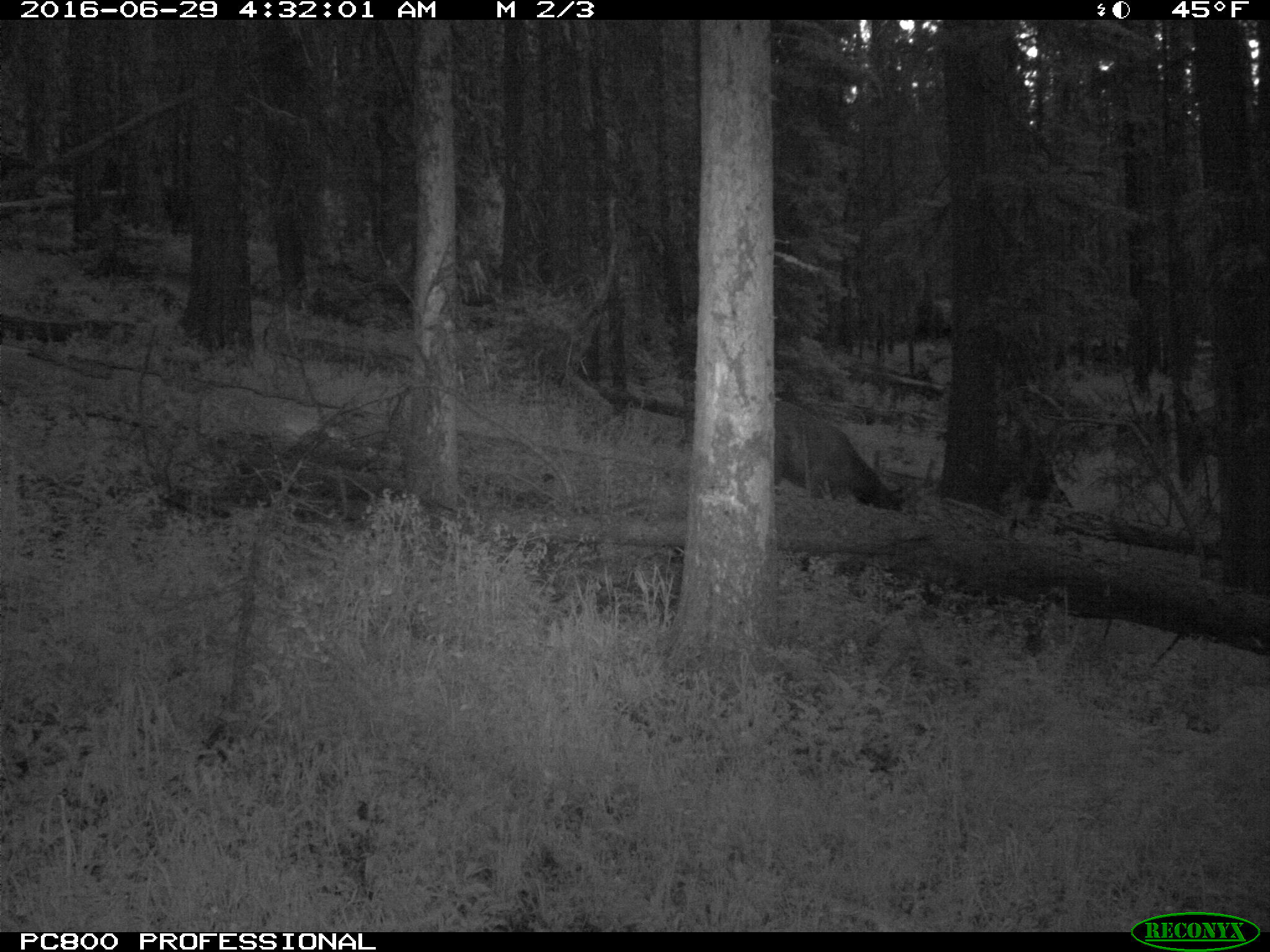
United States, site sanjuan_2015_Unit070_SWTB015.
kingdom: Animalia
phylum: Chordata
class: Mammalia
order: Artiodactyla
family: Cervidae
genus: Cervus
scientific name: Cervus elaphus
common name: red deer